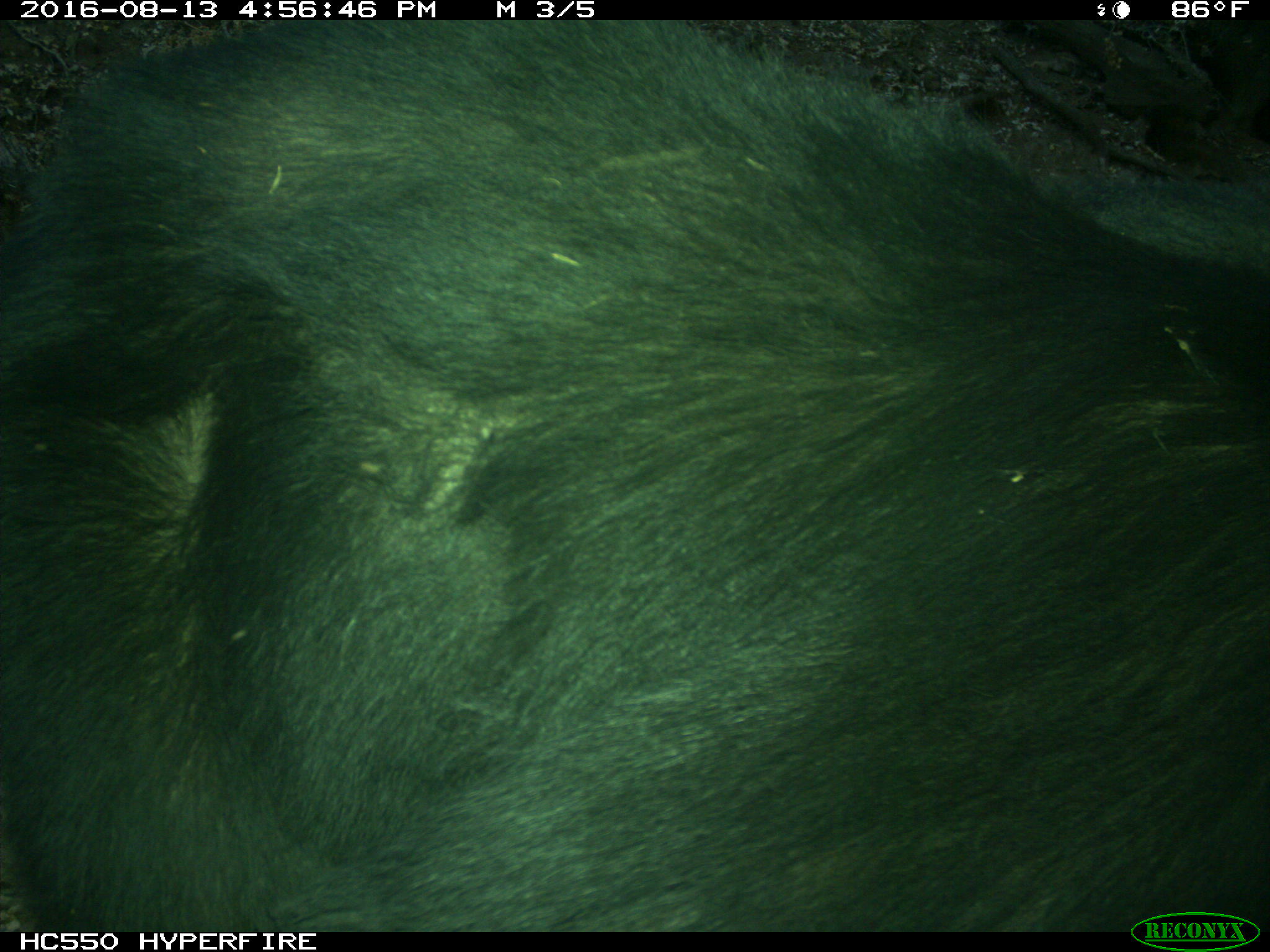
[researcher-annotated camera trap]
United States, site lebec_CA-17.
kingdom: Animalia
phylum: Chordata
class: Mammalia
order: Carnivora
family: Ursidae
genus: Ursus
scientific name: Ursus americanus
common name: american black bear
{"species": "Ursus americanus (american black bear)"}